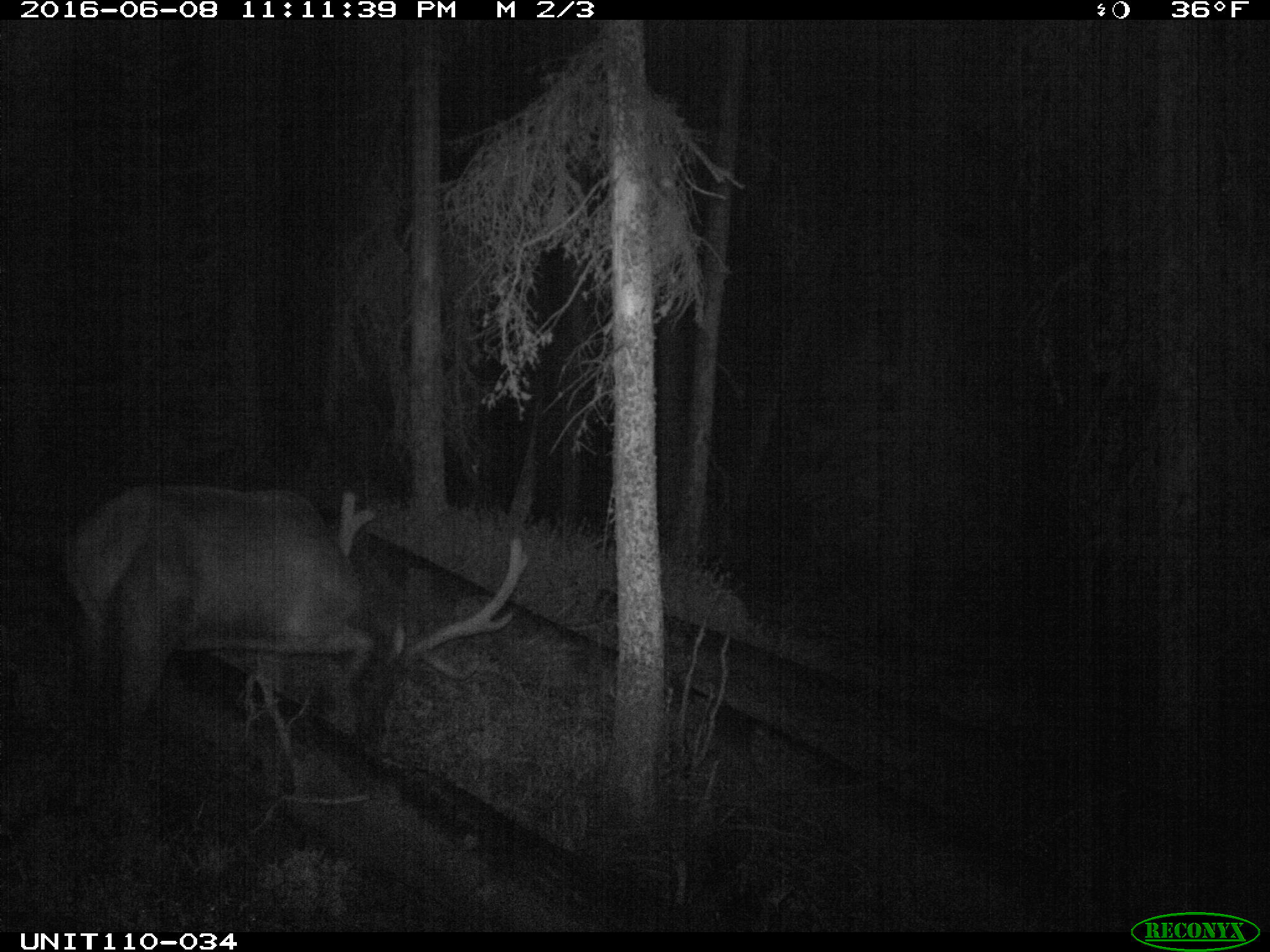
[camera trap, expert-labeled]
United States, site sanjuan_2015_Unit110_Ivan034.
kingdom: Animalia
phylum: Chordata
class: Mammalia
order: Artiodactyla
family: Cervidae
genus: Cervus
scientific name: Cervus elaphus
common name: red deer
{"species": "Cervus elaphus (red deer)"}